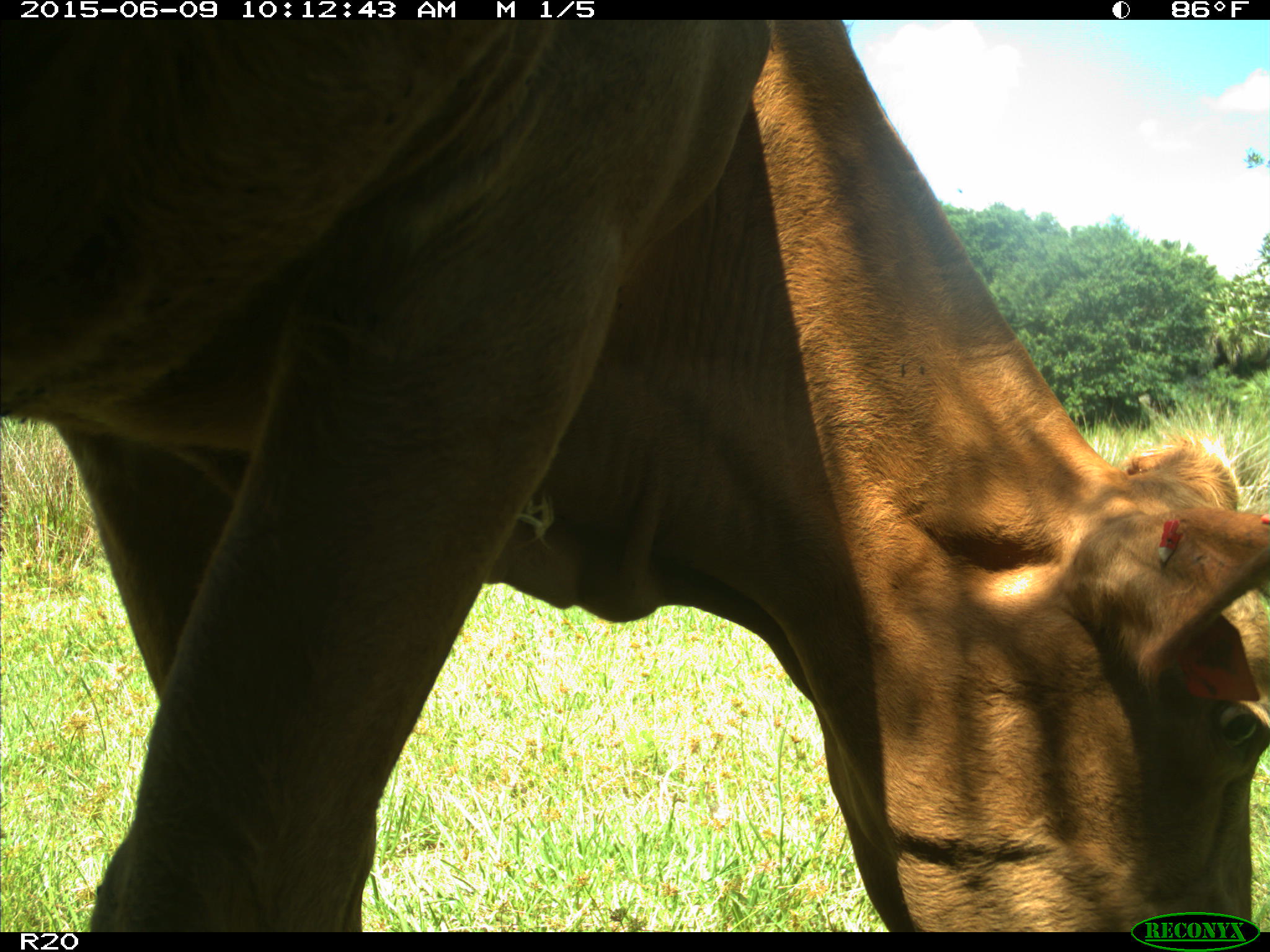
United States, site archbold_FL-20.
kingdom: Animalia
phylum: Chordata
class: Mammalia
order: Artiodactyla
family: Bovidae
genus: Bos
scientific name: Bos taurus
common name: domestic cow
Bos taurus (domestic cow).